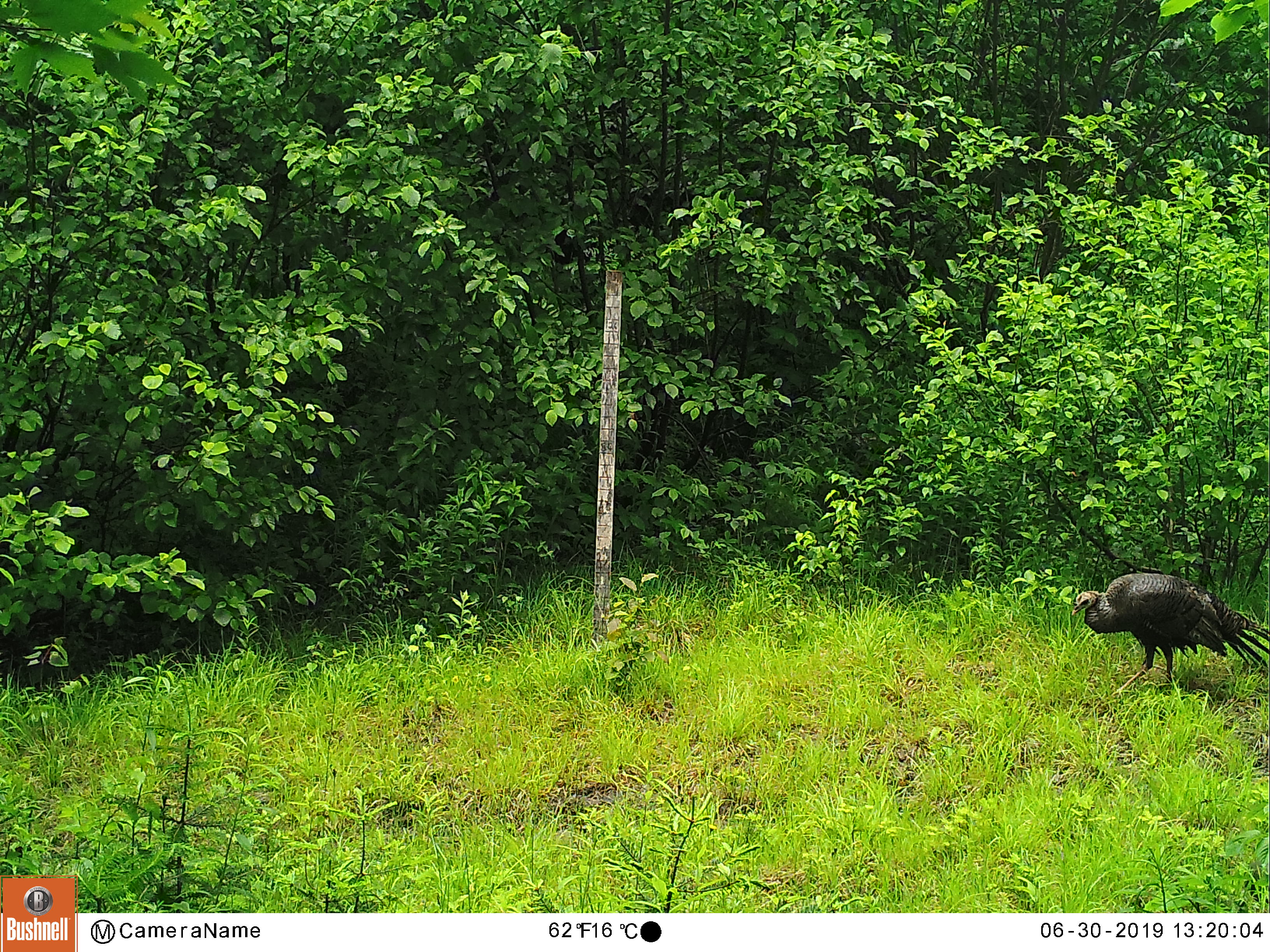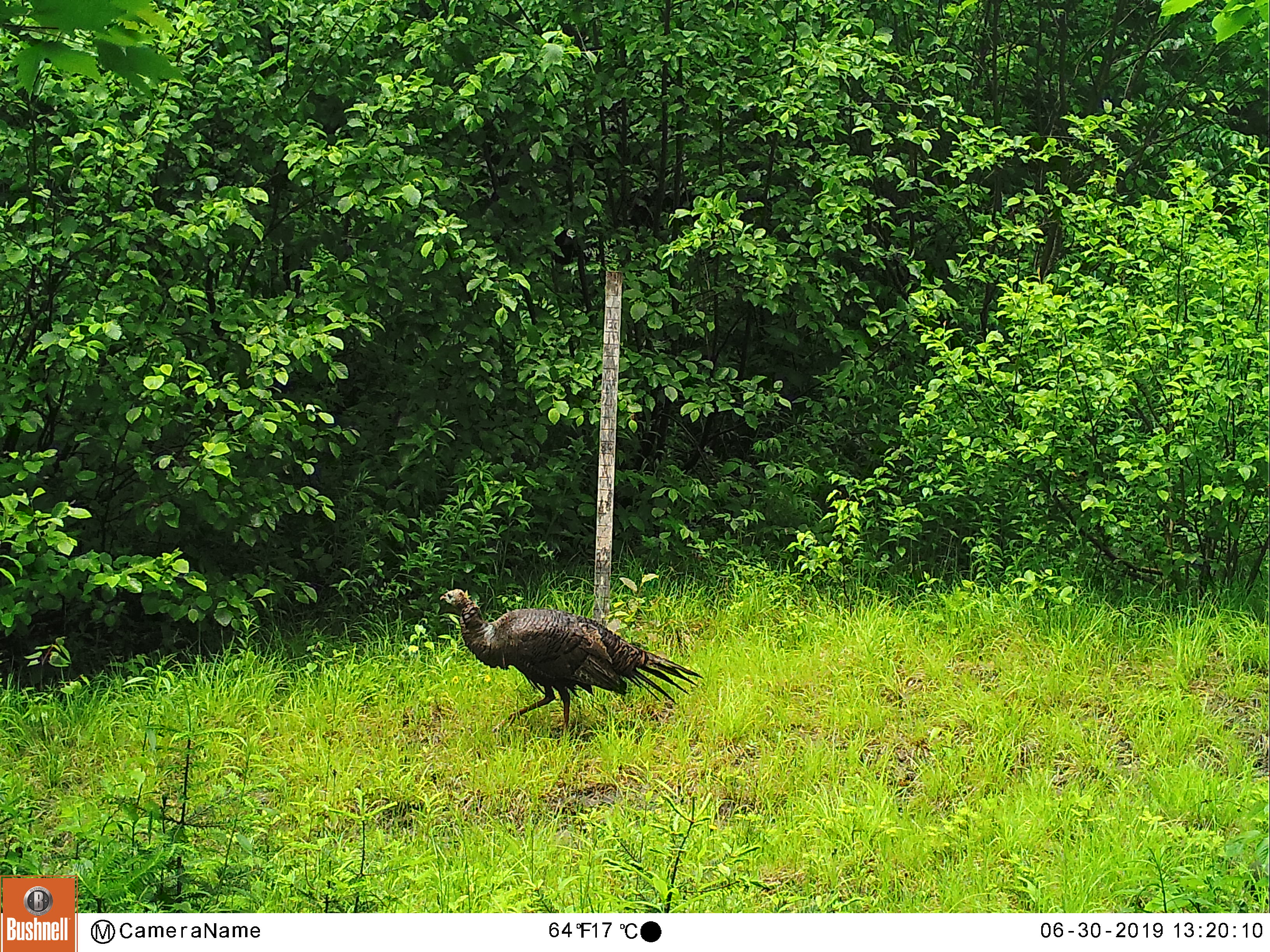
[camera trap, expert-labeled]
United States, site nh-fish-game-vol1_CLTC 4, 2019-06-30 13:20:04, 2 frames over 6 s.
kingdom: Animalia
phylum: Chordata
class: Aves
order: Galliformes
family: Phasianidae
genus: Meleagris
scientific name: Meleagris gallopavo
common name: wild turkey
Wild turkey (Meleagris gallopavo).